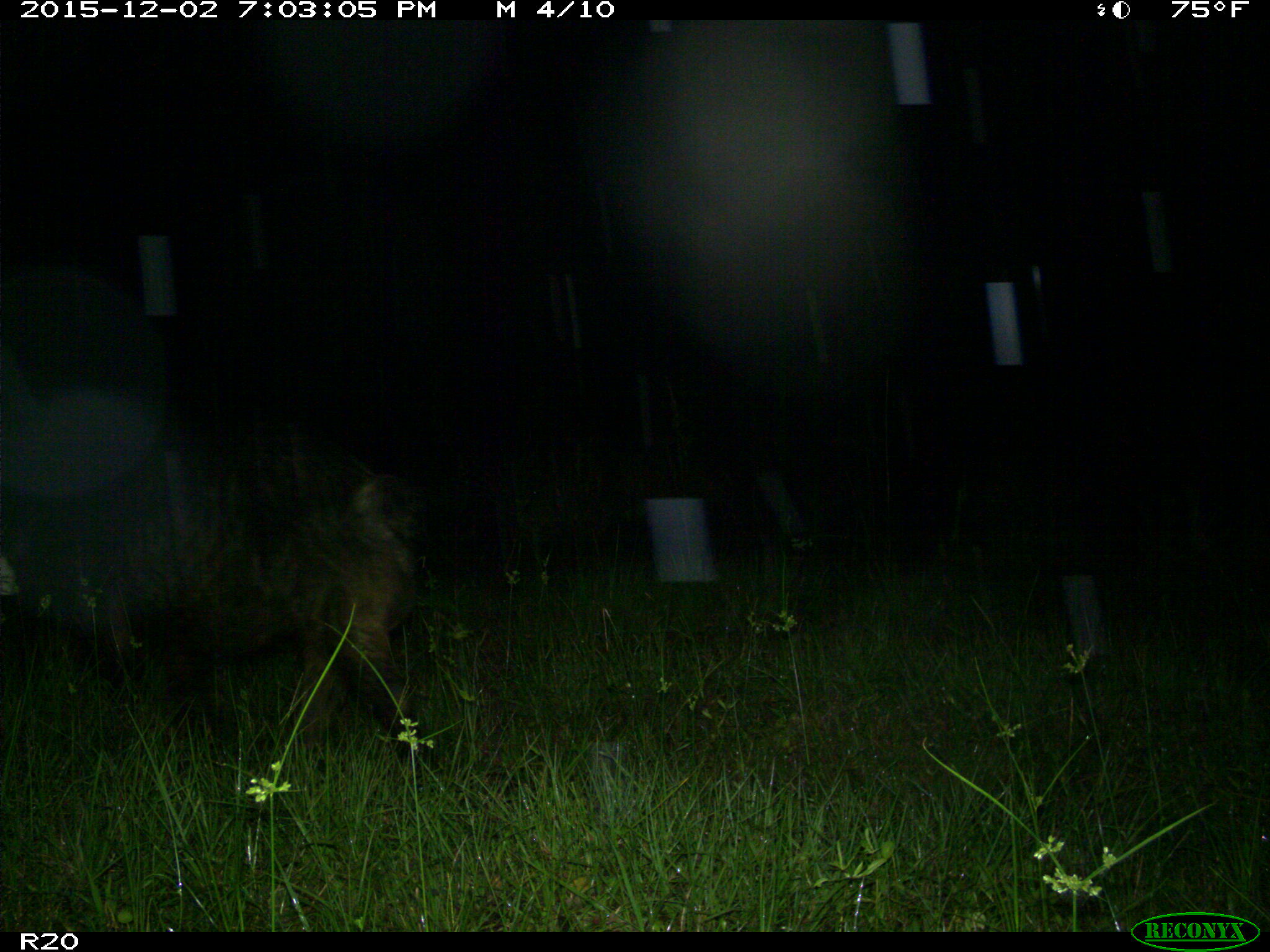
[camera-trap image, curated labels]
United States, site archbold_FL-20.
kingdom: Animalia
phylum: Chordata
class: Mammalia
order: Artiodactyla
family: Suidae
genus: Sus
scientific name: Sus scrofa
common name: wild boar